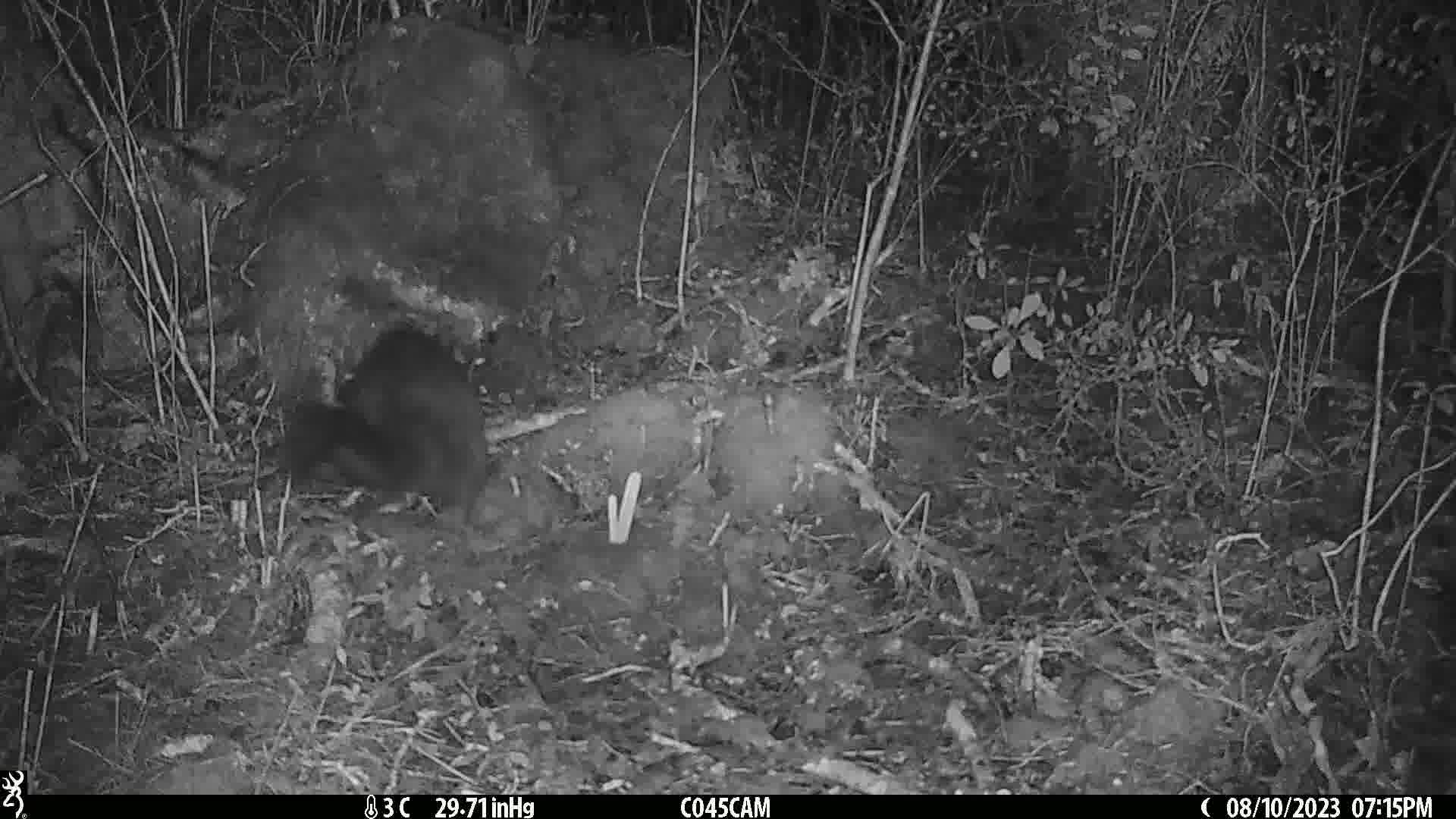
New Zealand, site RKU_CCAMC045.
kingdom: Animalia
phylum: Chordata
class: Mammalia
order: Diprotodontia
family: Phalangeridae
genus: Trichosurus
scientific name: Trichosurus vulpecula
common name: common brushtail possum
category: possum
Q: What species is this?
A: Possum (common brushtail possum) (Trichosurus vulpecula).